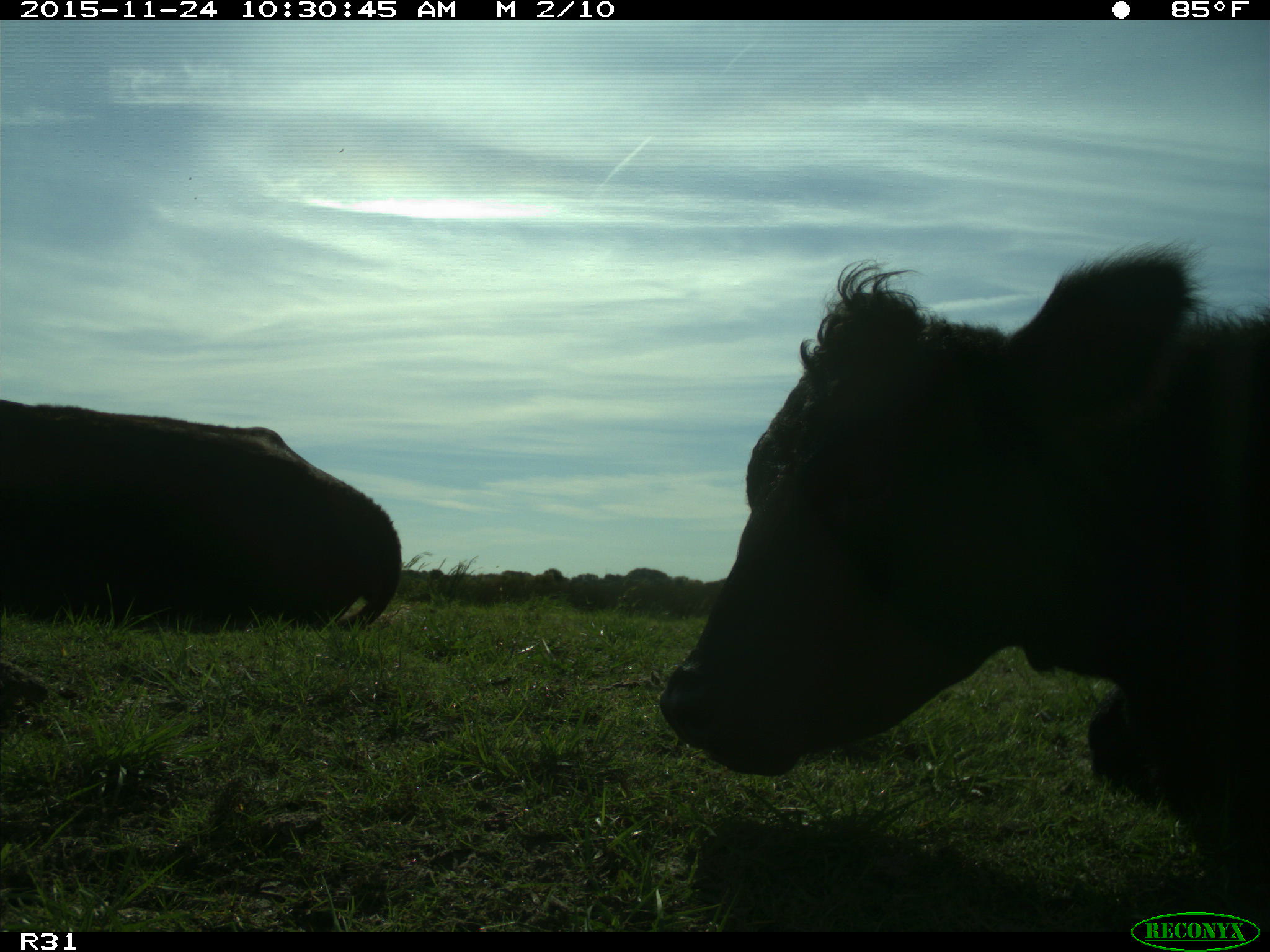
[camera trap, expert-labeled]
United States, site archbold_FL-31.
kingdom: Animalia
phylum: Chordata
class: Mammalia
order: Artiodactyla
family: Bovidae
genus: Bos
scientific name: Bos taurus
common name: domestic cow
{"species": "Bos taurus (domestic cow)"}